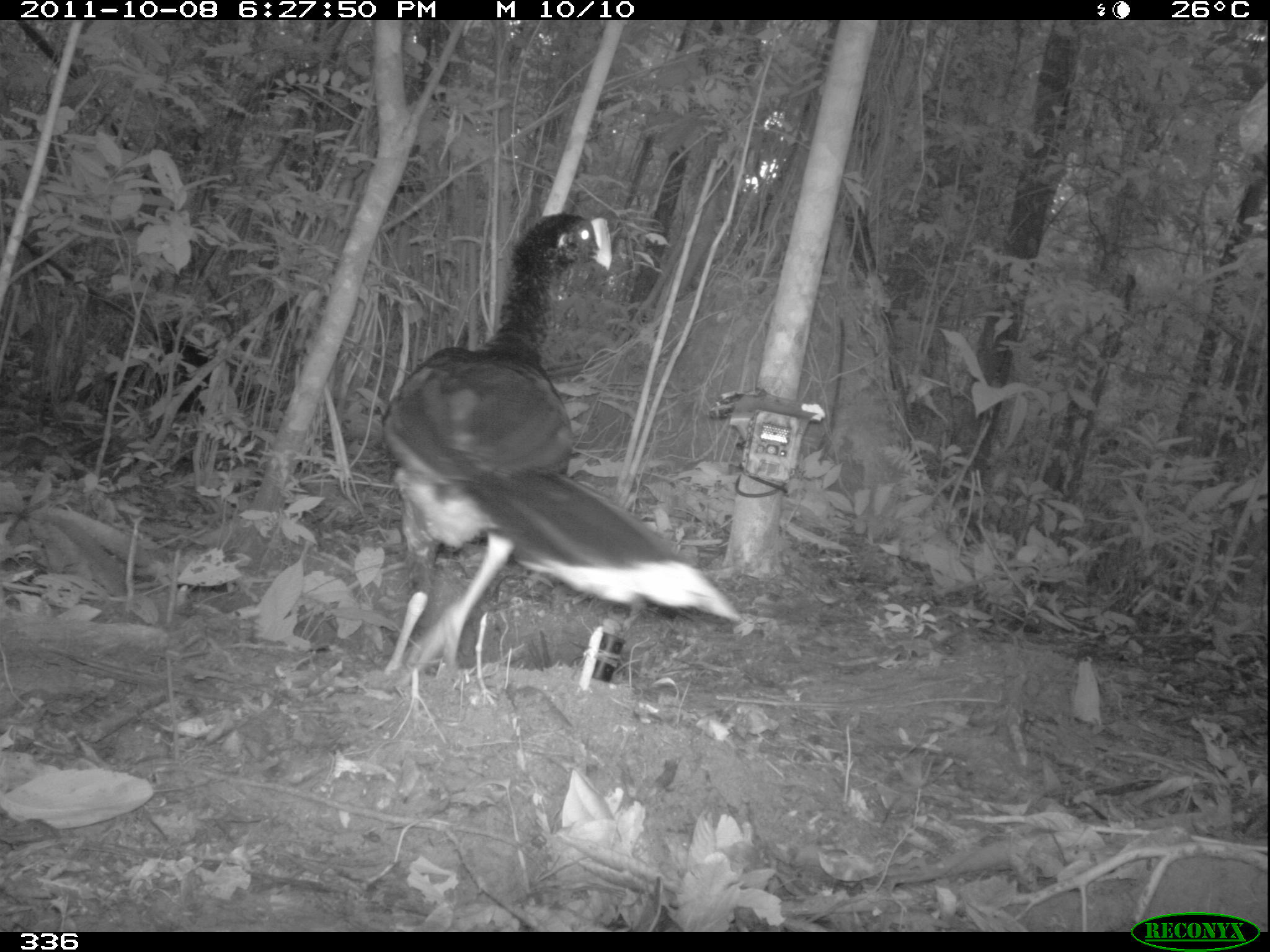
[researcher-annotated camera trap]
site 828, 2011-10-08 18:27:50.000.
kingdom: Animalia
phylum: Chordata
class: Aves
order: Galliformes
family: Cracidae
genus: Mitu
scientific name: Mitu tuberosum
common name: razor-billed curassow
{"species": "Mitu tuberosum (razor-billed curassow)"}